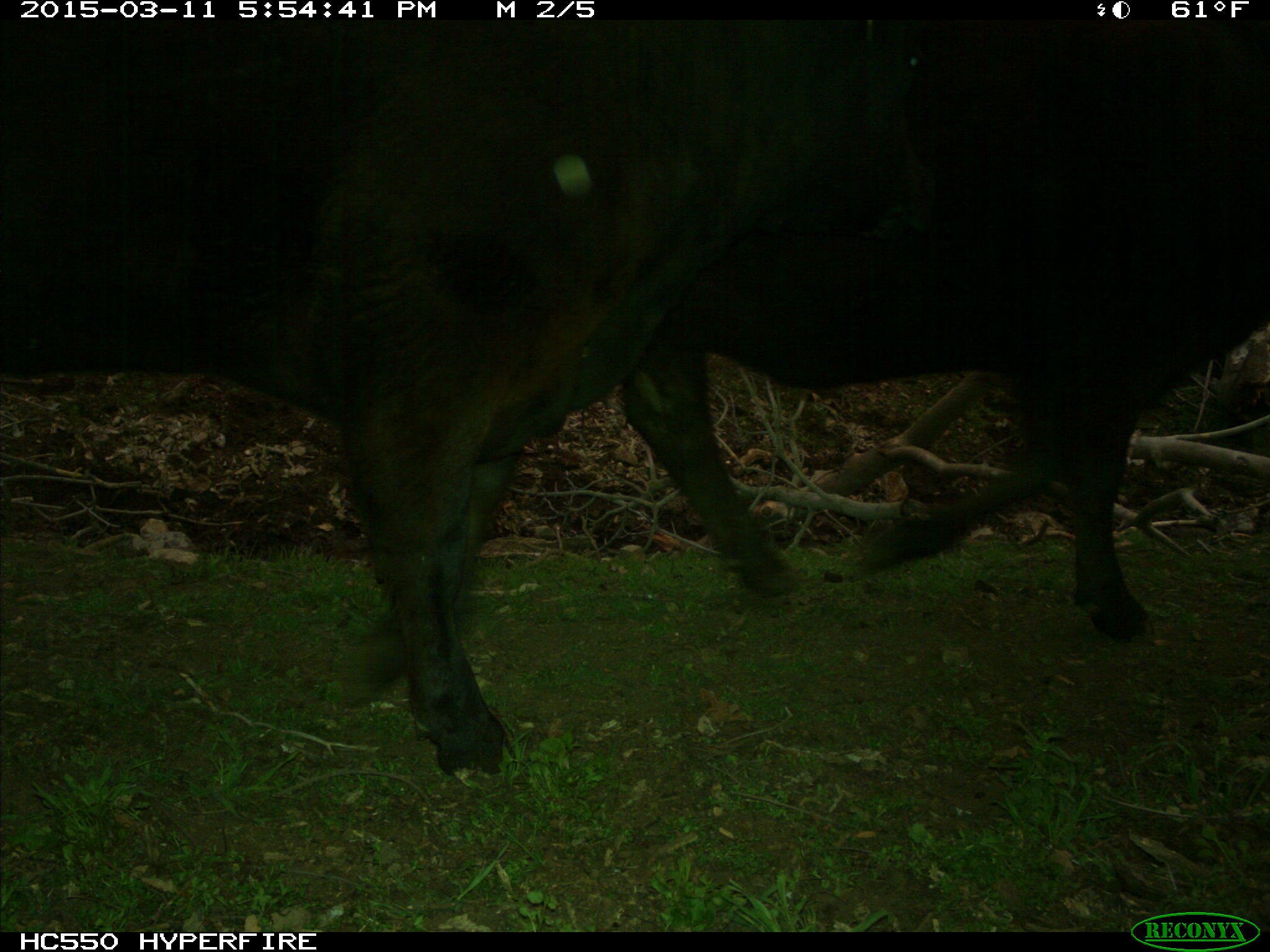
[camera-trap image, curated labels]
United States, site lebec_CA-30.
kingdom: Animalia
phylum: Chordata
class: Mammalia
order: Artiodactyla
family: Bovidae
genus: Bos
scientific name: Bos taurus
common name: domestic cow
Bos taurus (domestic cow).